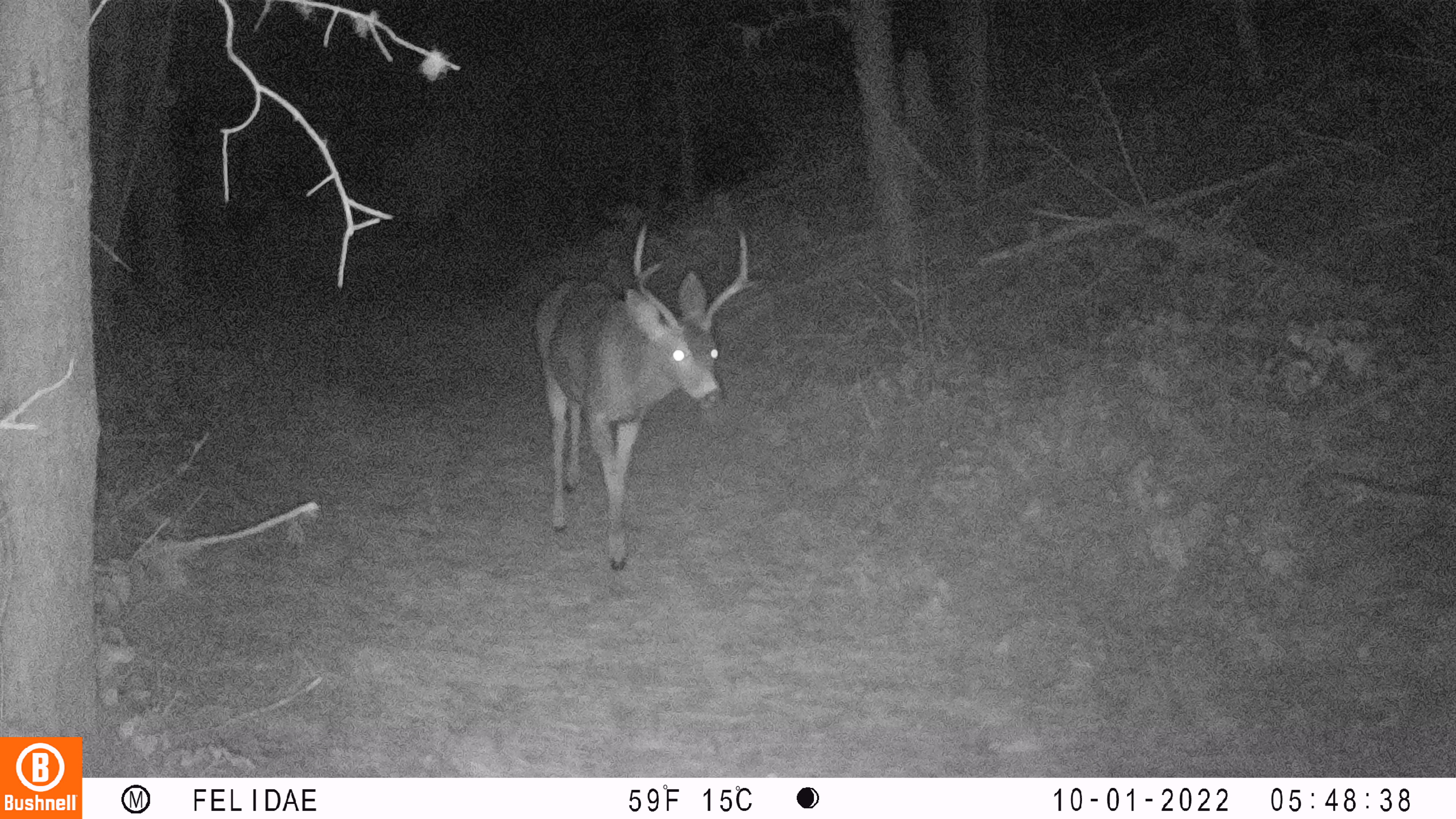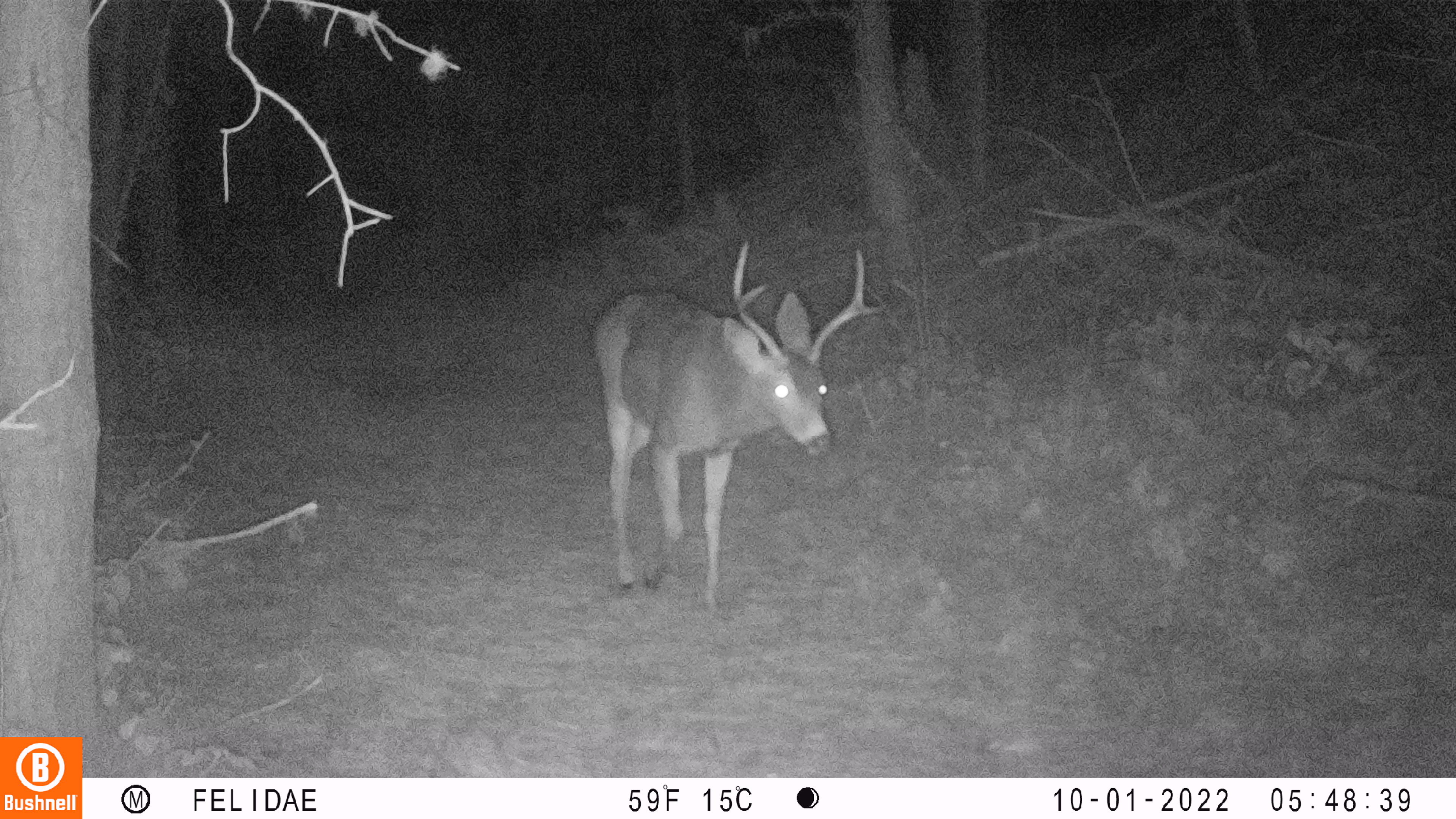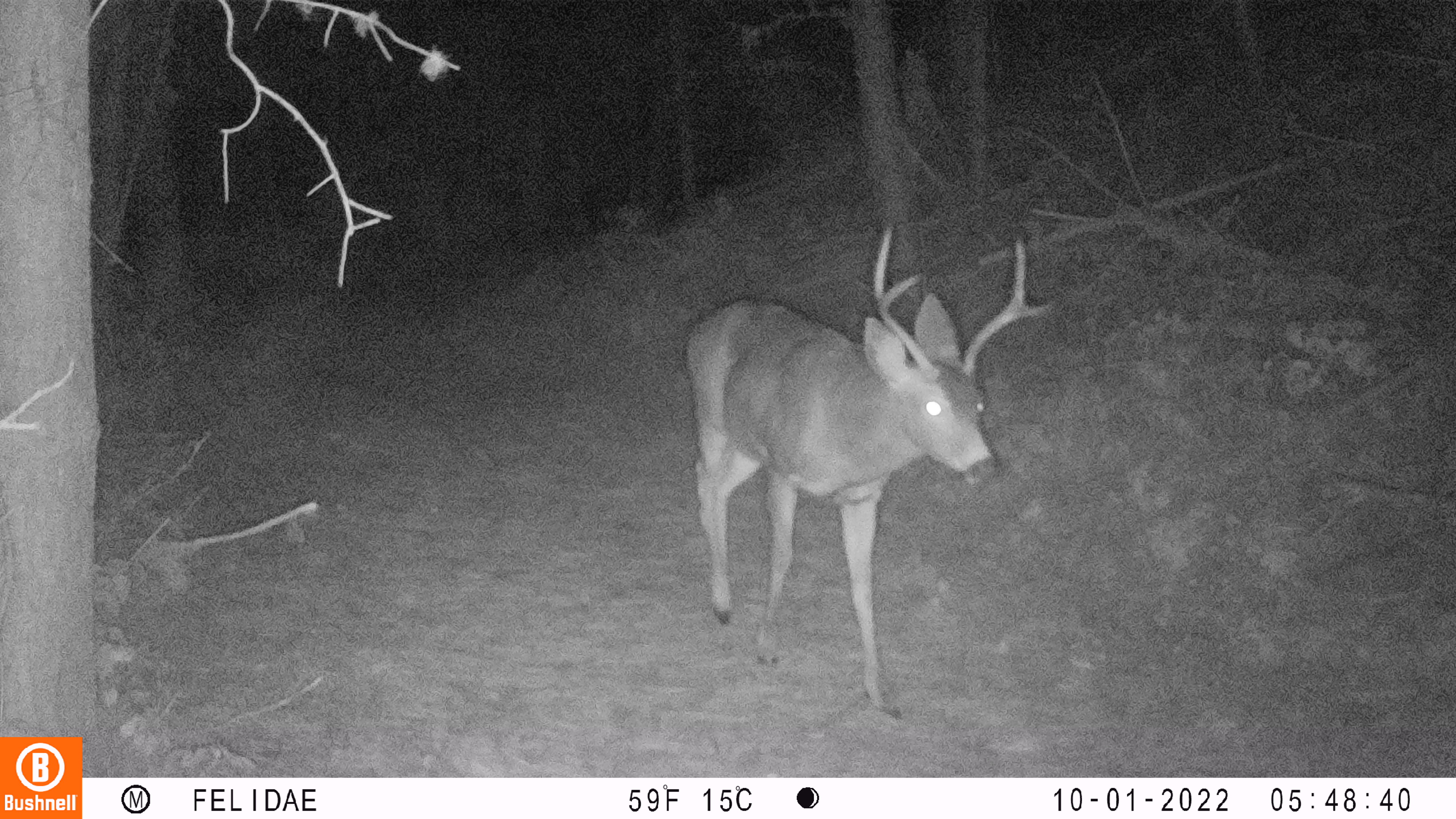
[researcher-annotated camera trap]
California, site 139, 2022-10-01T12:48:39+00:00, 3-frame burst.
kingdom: Animalia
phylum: Chordata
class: Mammalia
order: Artiodactyla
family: Cervidae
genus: Odocoileus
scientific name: Odocoileus hemionus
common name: mule deer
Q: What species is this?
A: Mule deer (Odocoileus hemionus).